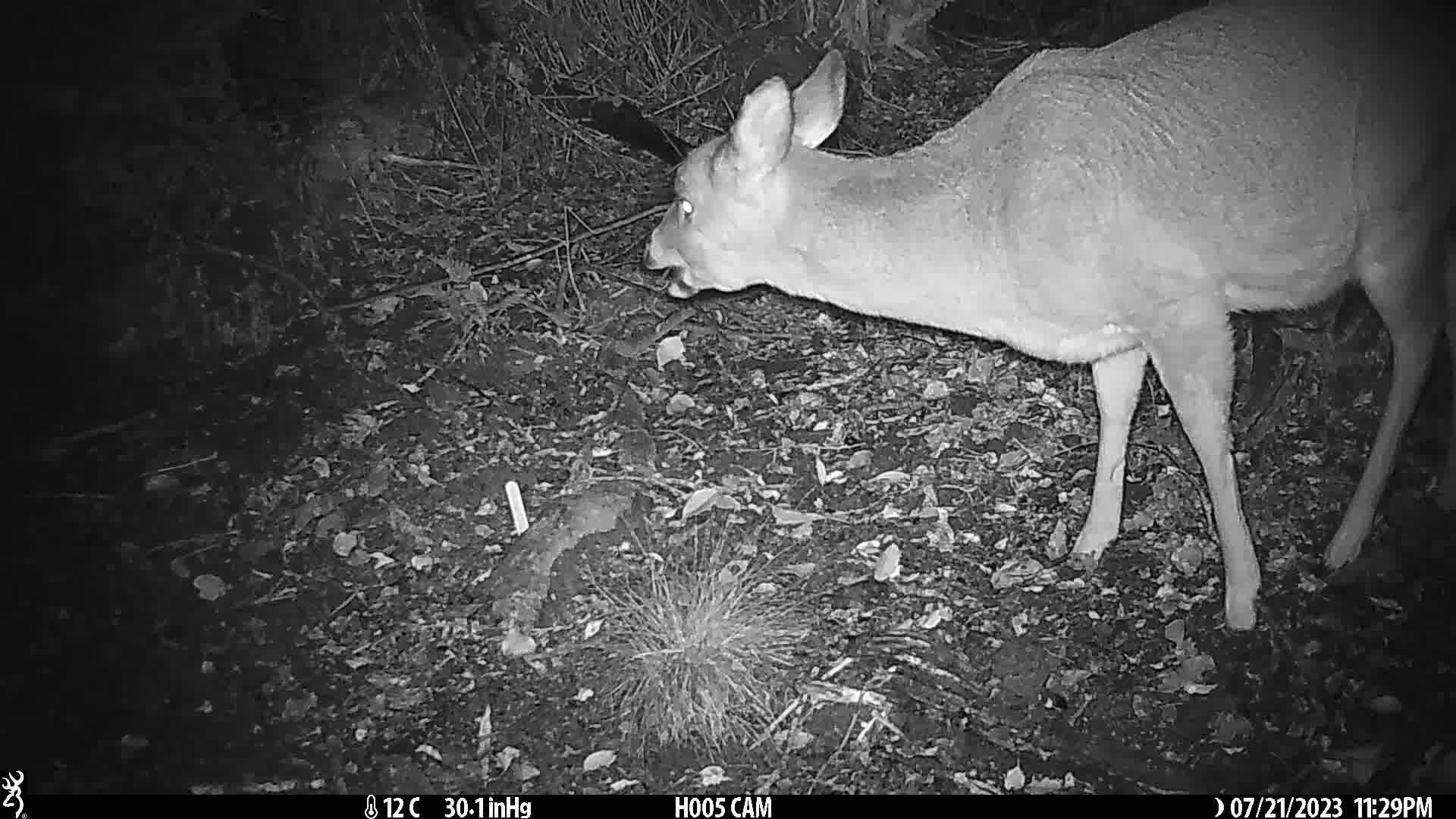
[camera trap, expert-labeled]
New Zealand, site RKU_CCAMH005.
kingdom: Animalia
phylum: Chordata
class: Mammalia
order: Artiodactyla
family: Cervidae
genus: Odocoileus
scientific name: Odocoileus virginianus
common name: white-tailed deer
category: white tailed deer